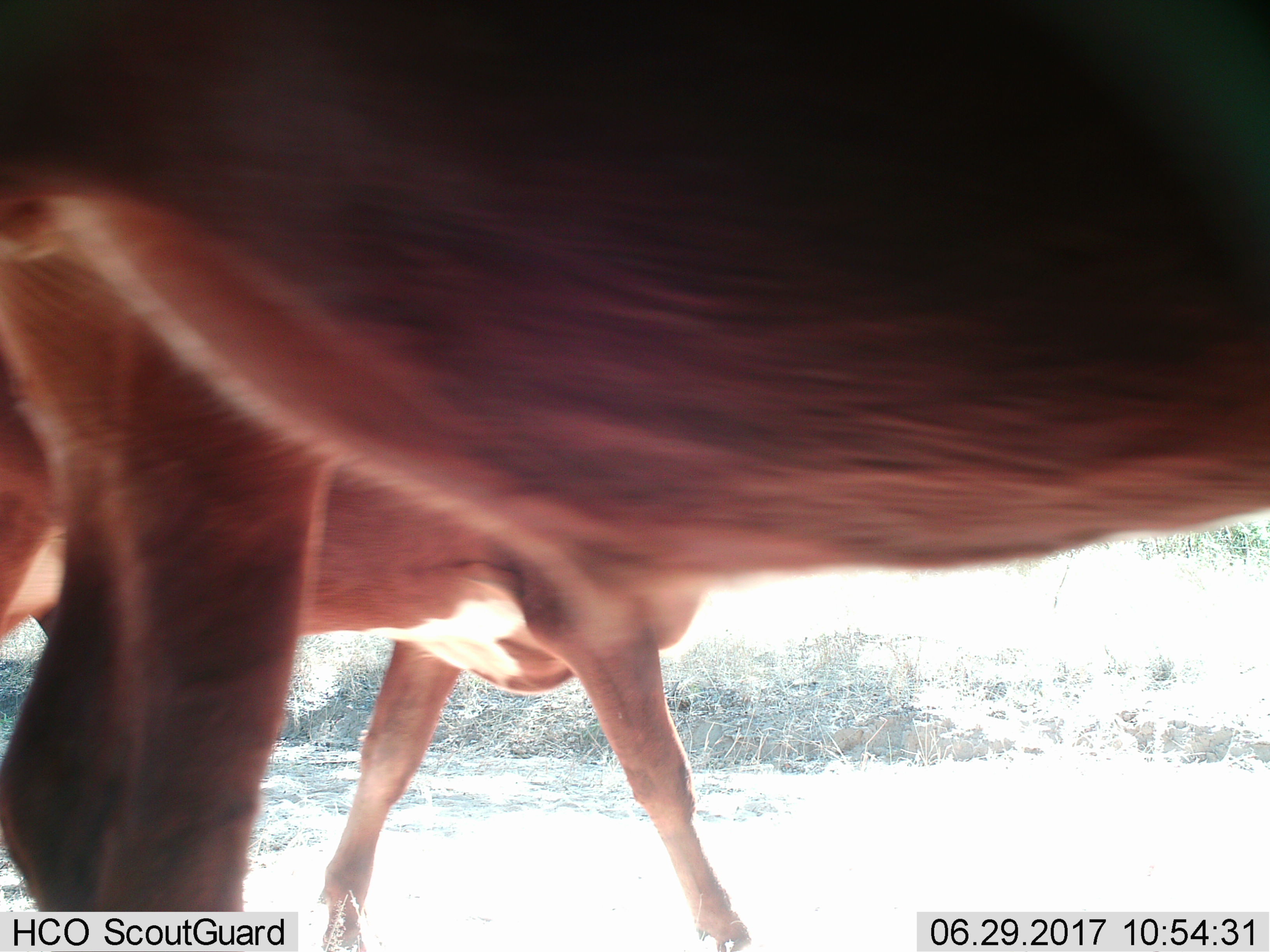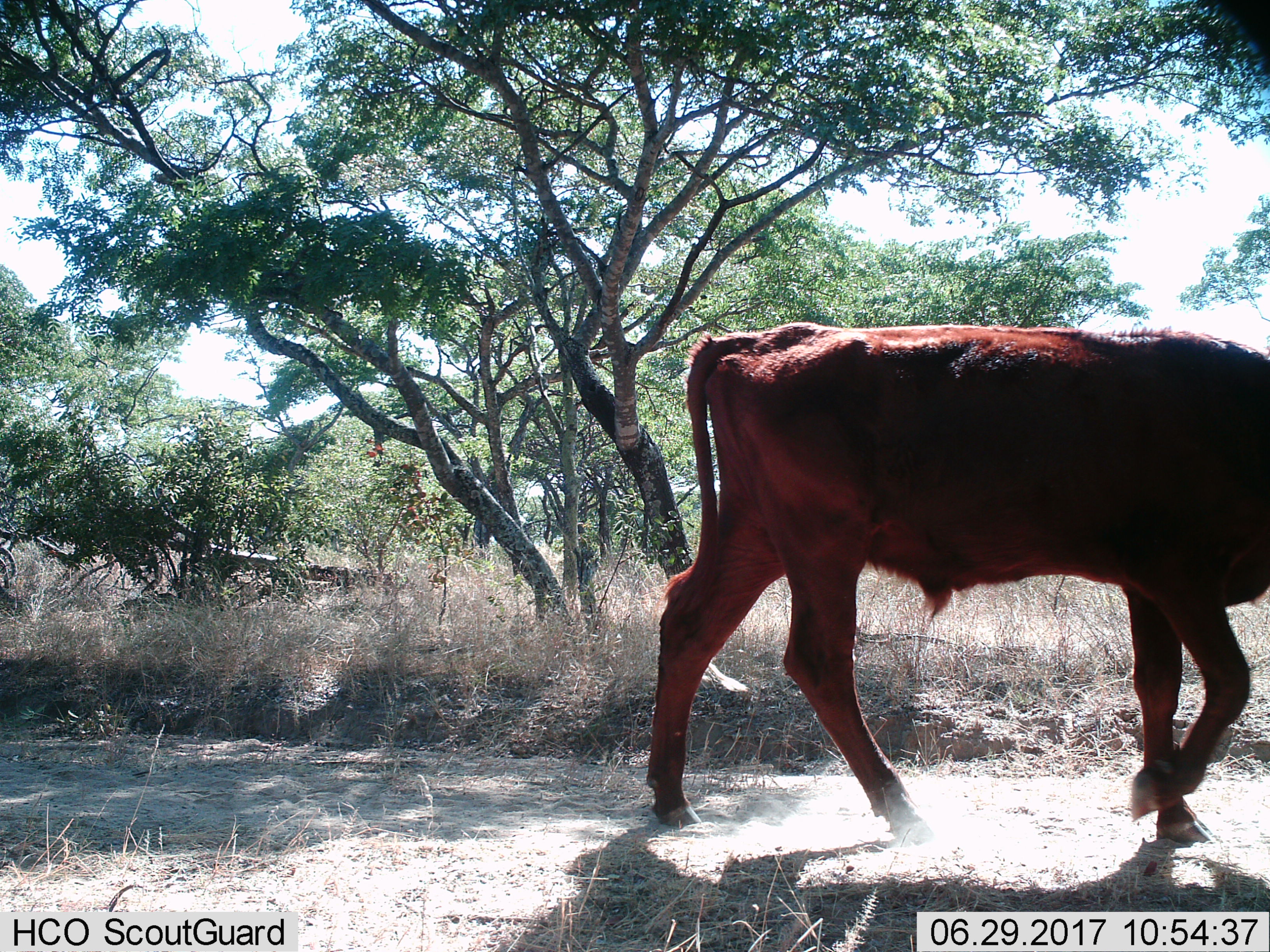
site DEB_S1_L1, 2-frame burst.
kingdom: Animalia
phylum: Chordata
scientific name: Vertebrata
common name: domestic animal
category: domesticanimal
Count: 2.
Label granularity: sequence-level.